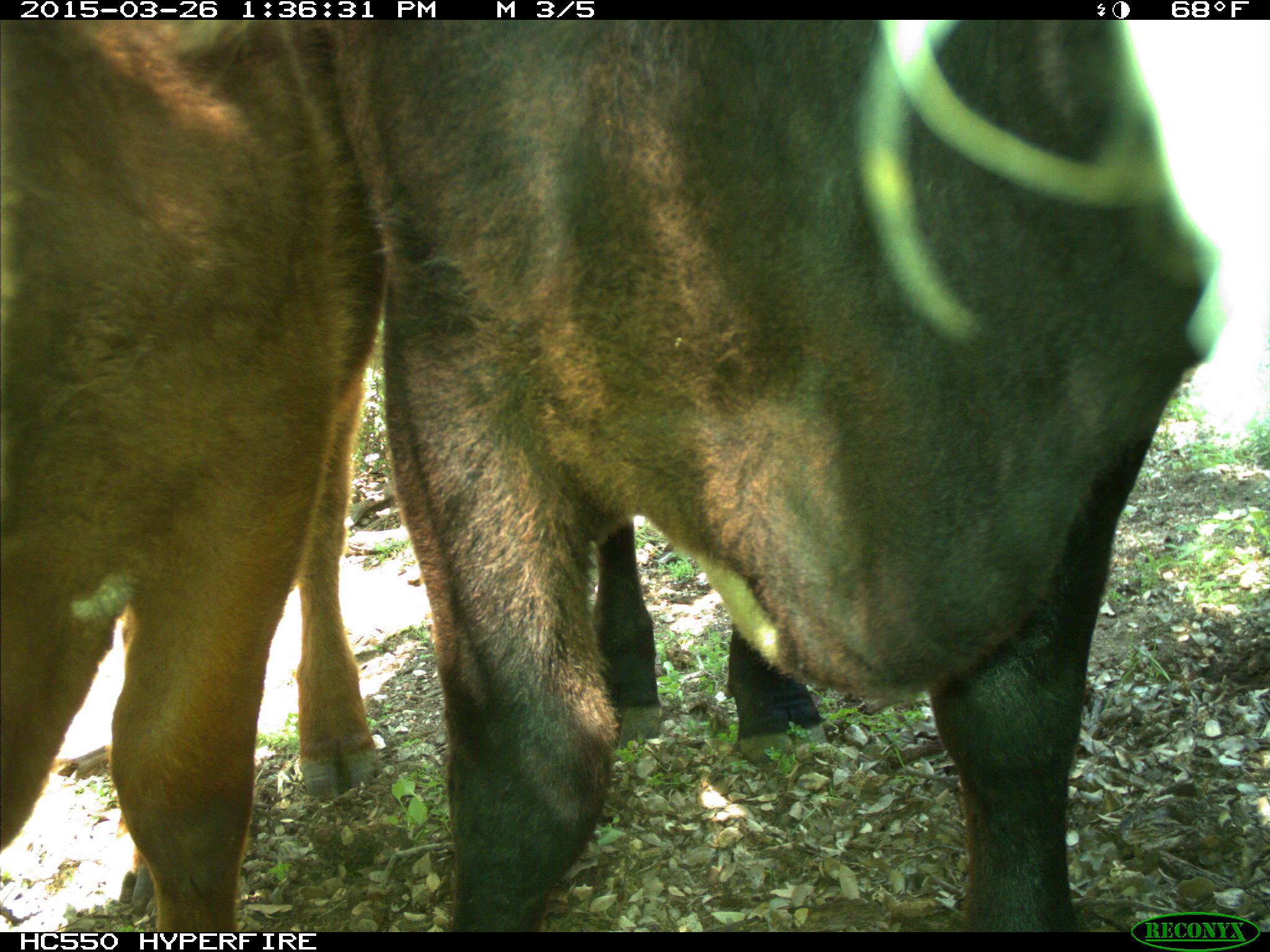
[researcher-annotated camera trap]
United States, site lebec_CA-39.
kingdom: Animalia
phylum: Chordata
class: Mammalia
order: Artiodactyla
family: Bovidae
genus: Bos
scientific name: Bos taurus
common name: domestic cow